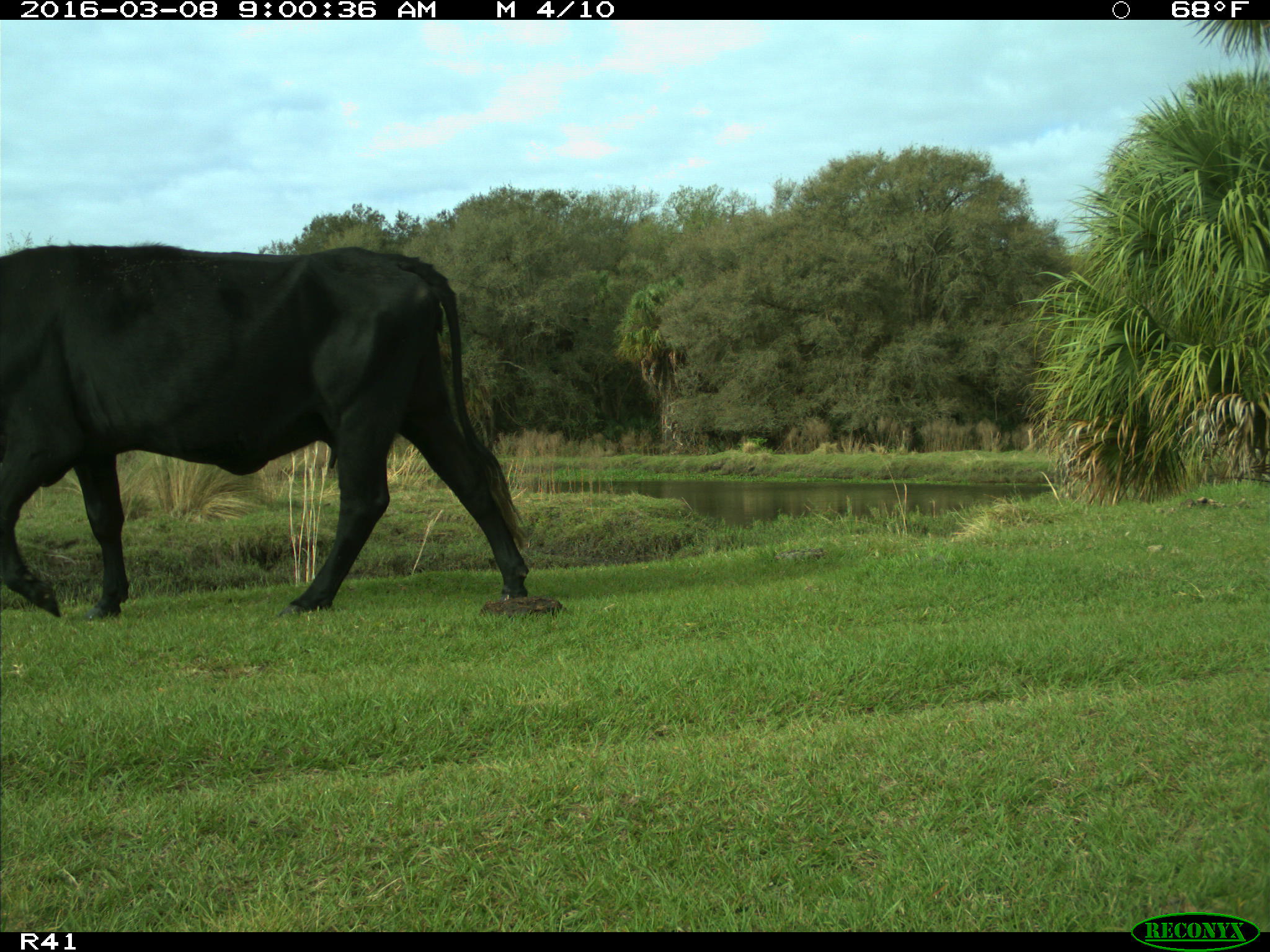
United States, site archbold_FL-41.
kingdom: Animalia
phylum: Chordata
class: Mammalia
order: Artiodactyla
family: Bovidae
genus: Bos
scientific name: Bos taurus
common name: domestic cow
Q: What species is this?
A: Bos taurus (domestic cow).